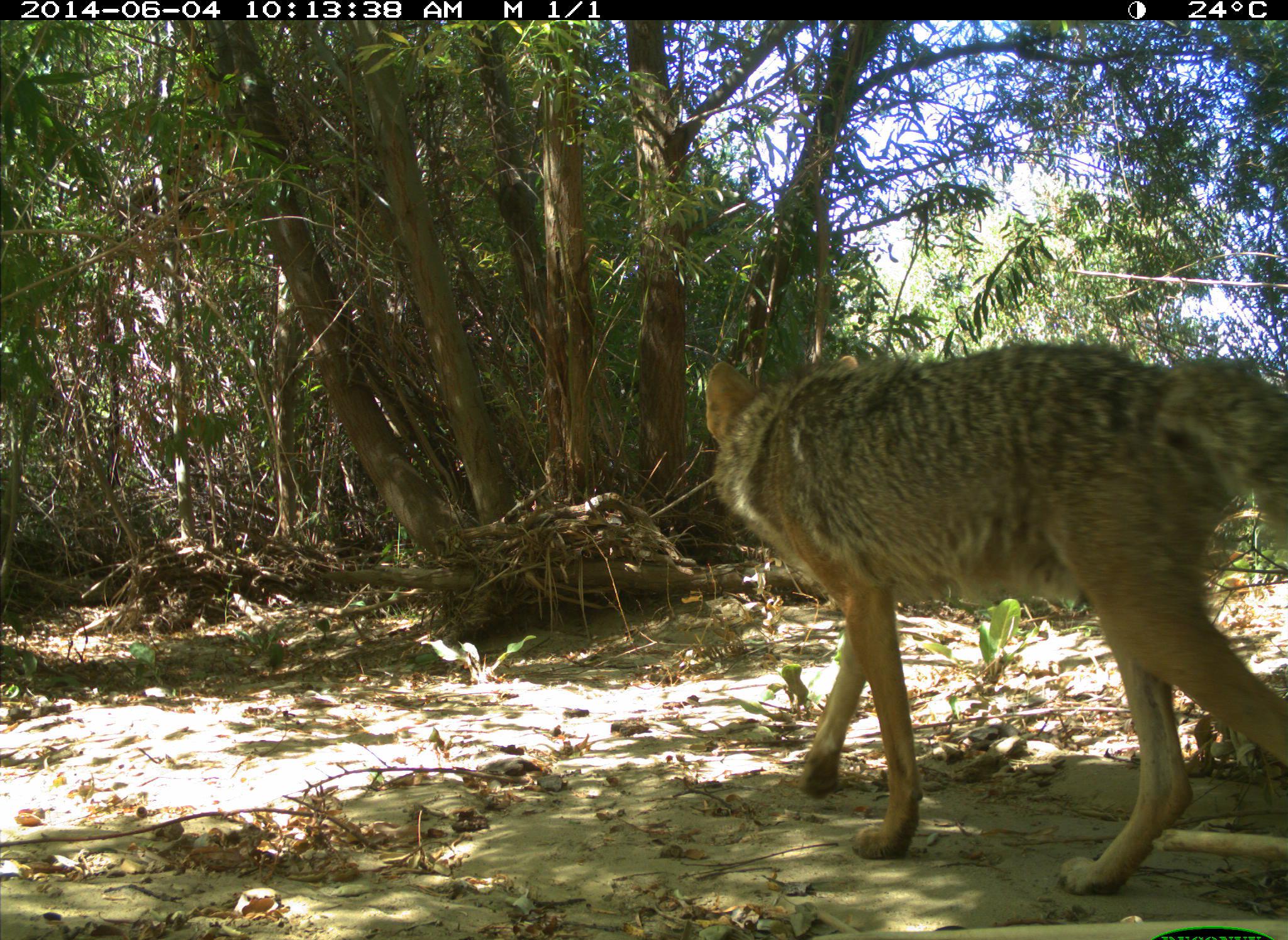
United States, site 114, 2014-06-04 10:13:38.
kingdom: Animalia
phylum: Chordata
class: Mammalia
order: Carnivora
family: Canidae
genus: Canis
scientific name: Canis latrans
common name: coyote